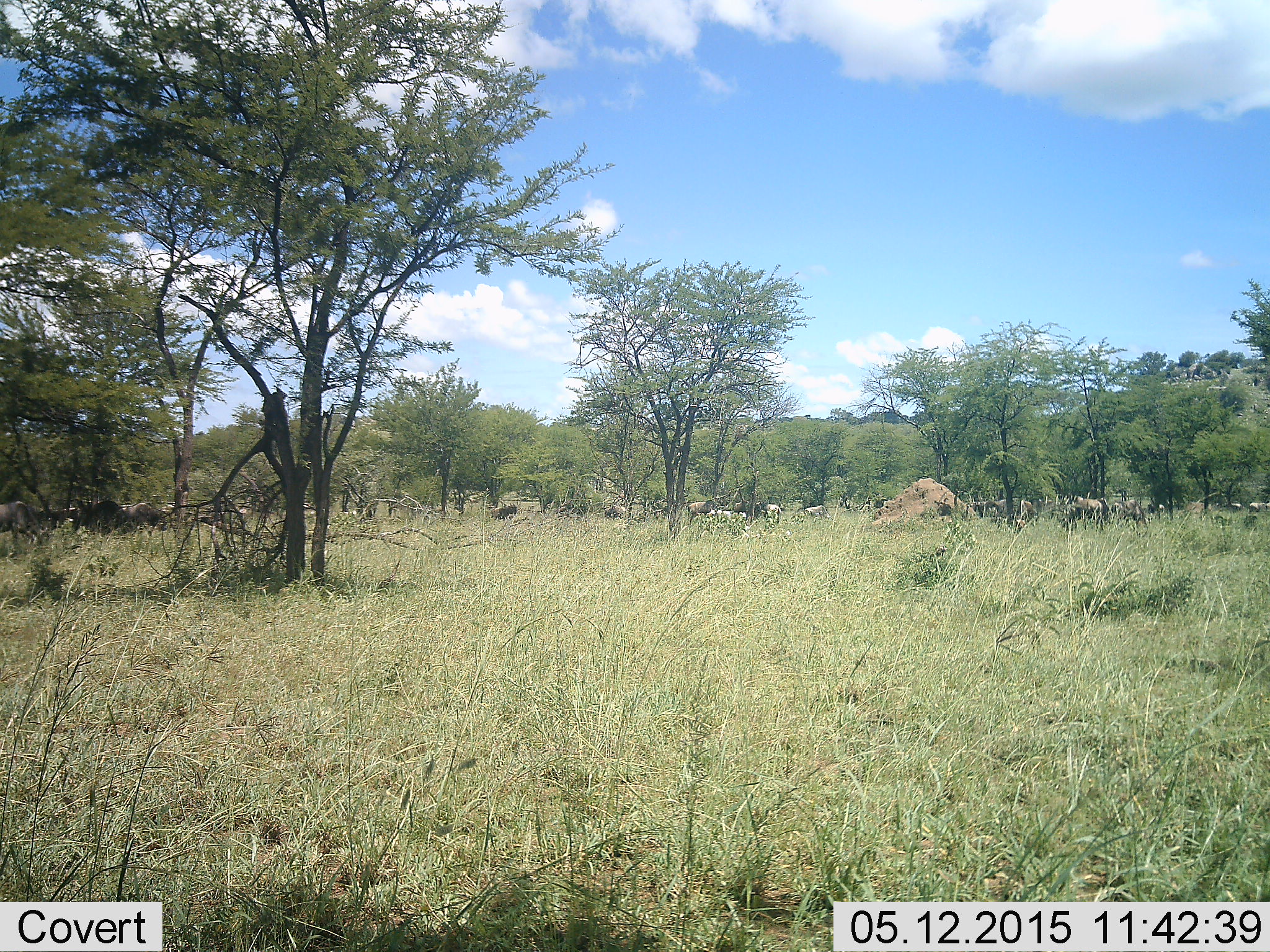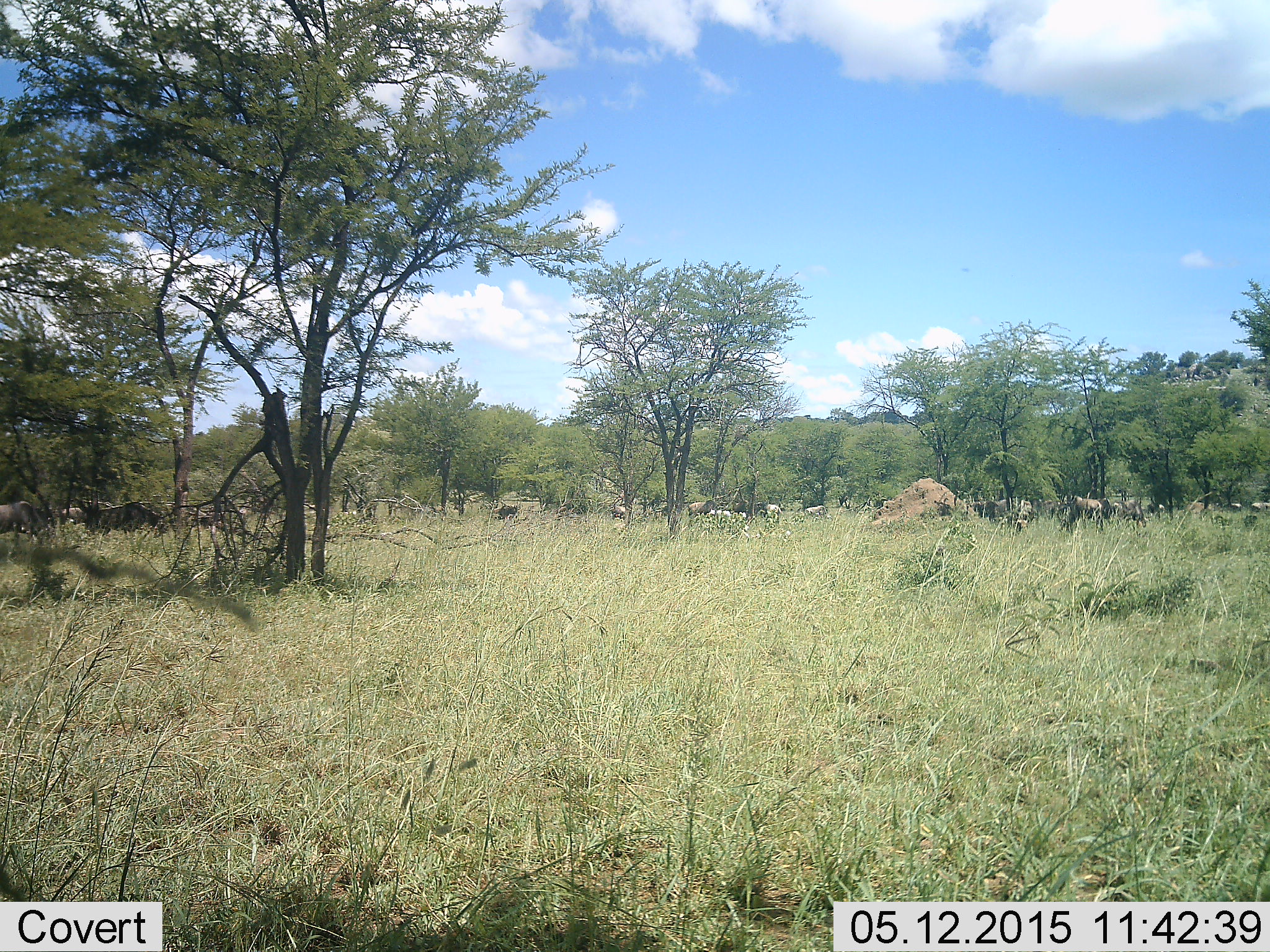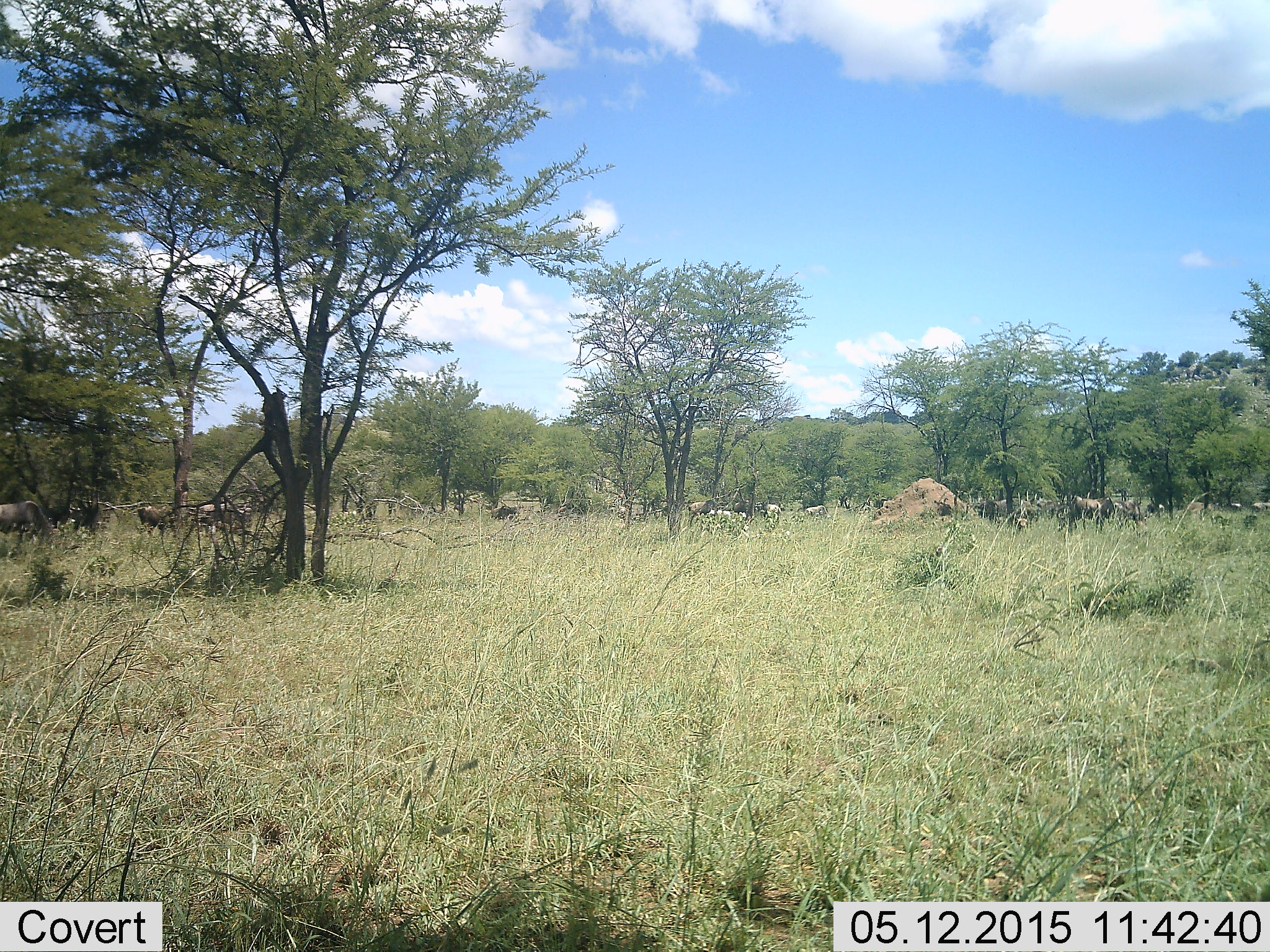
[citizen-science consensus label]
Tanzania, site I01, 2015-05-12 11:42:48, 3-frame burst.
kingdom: Animalia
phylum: Chordata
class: Mammalia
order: Artiodactyla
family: Bovidae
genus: Connochaetes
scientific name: Connochaetes taurinus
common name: blue wildebeest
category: wildebeest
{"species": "wildebeest (blue wildebeest) (Connochaetes taurinus)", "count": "11-50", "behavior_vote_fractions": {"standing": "57%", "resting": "7%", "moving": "79%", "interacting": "7%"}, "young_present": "0%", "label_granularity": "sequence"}